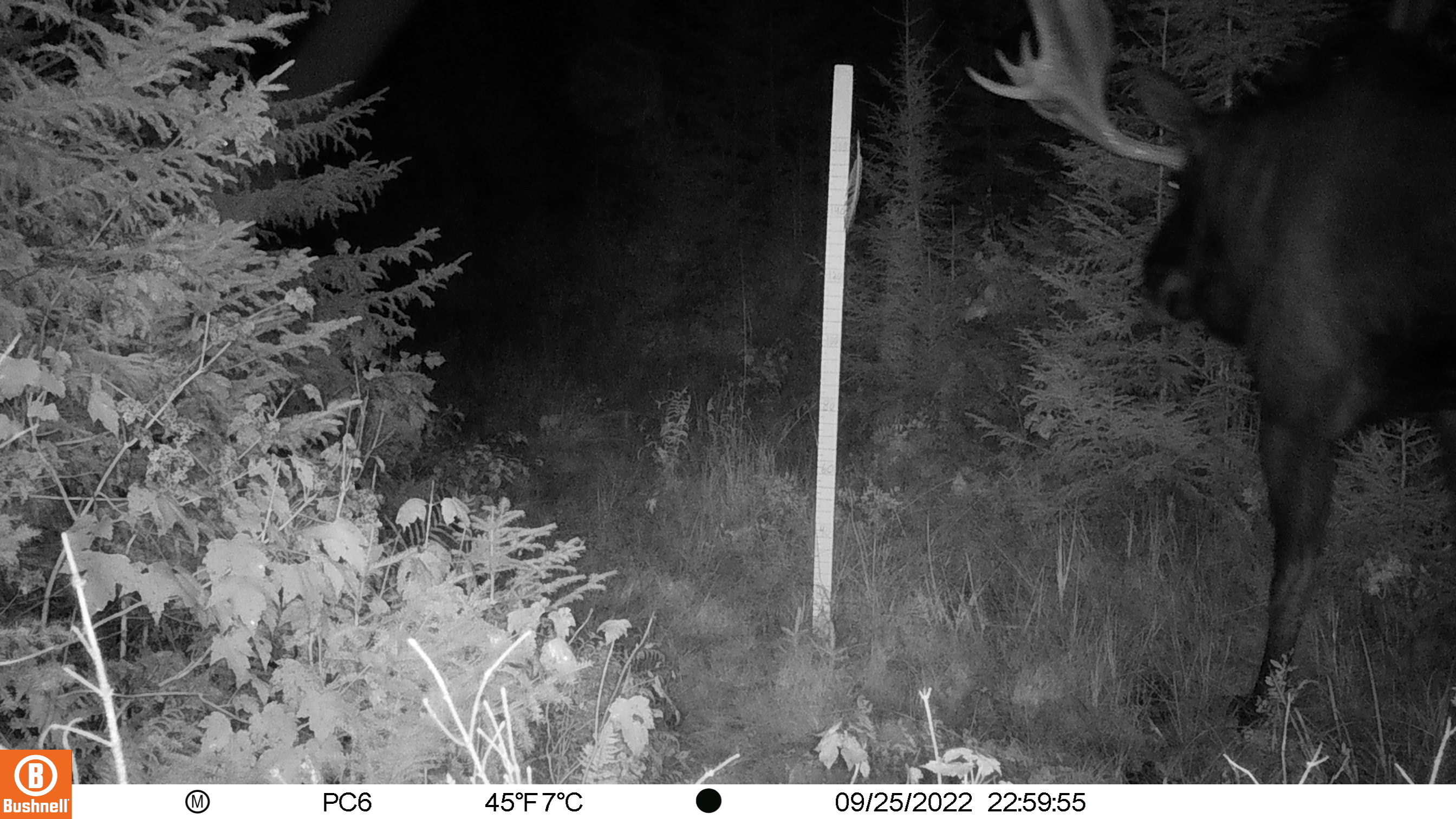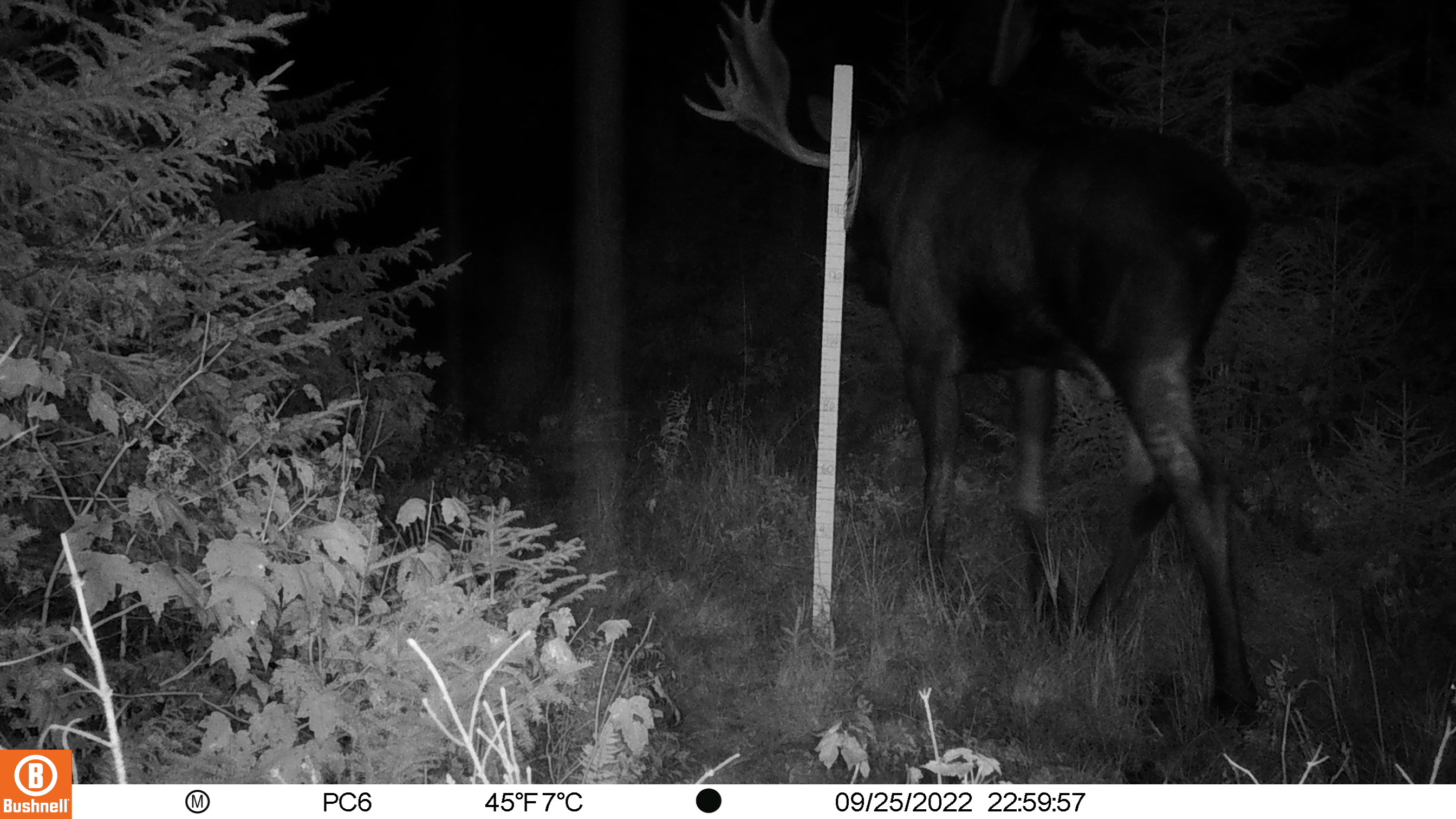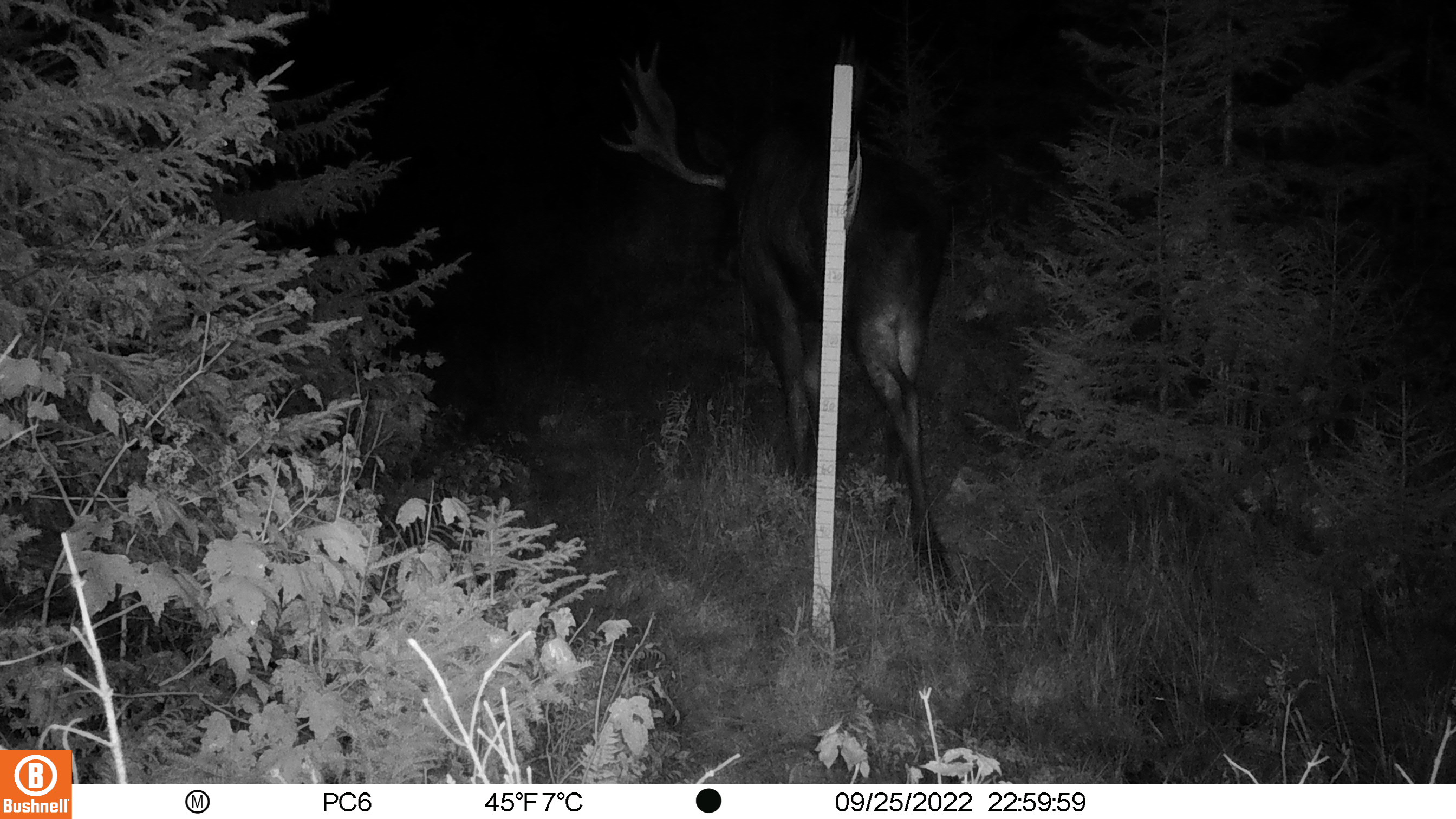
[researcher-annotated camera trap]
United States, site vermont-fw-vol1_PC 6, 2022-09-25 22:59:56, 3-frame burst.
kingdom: Animalia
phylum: Chordata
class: Mammalia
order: Artiodactyla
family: Cervidae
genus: Alces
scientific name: Alces alces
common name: moose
Moose (Alces alces).